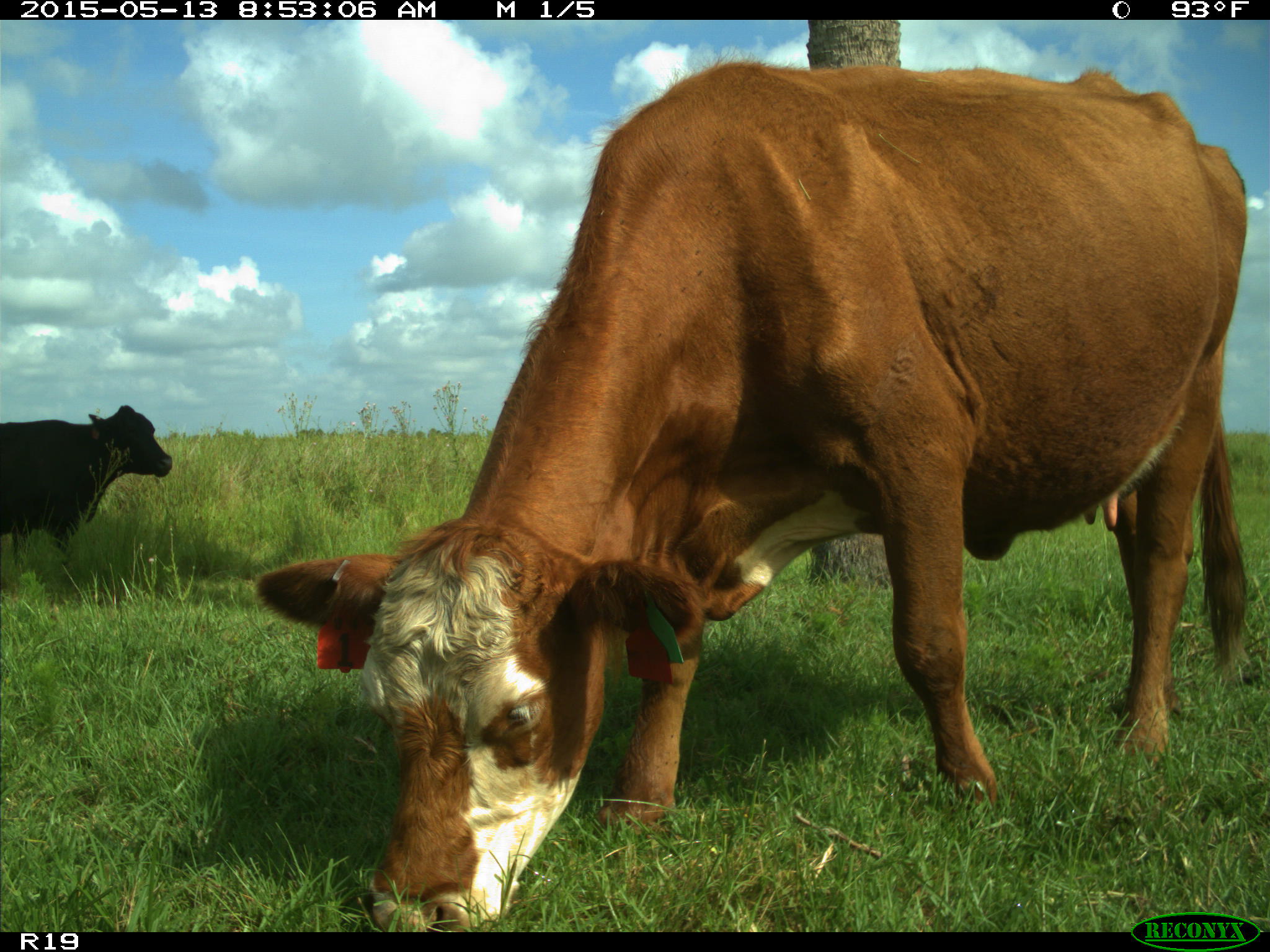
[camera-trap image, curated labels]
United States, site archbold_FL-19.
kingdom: Animalia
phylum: Chordata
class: Mammalia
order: Artiodactyla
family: Bovidae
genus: Bos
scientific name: Bos taurus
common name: domestic cow